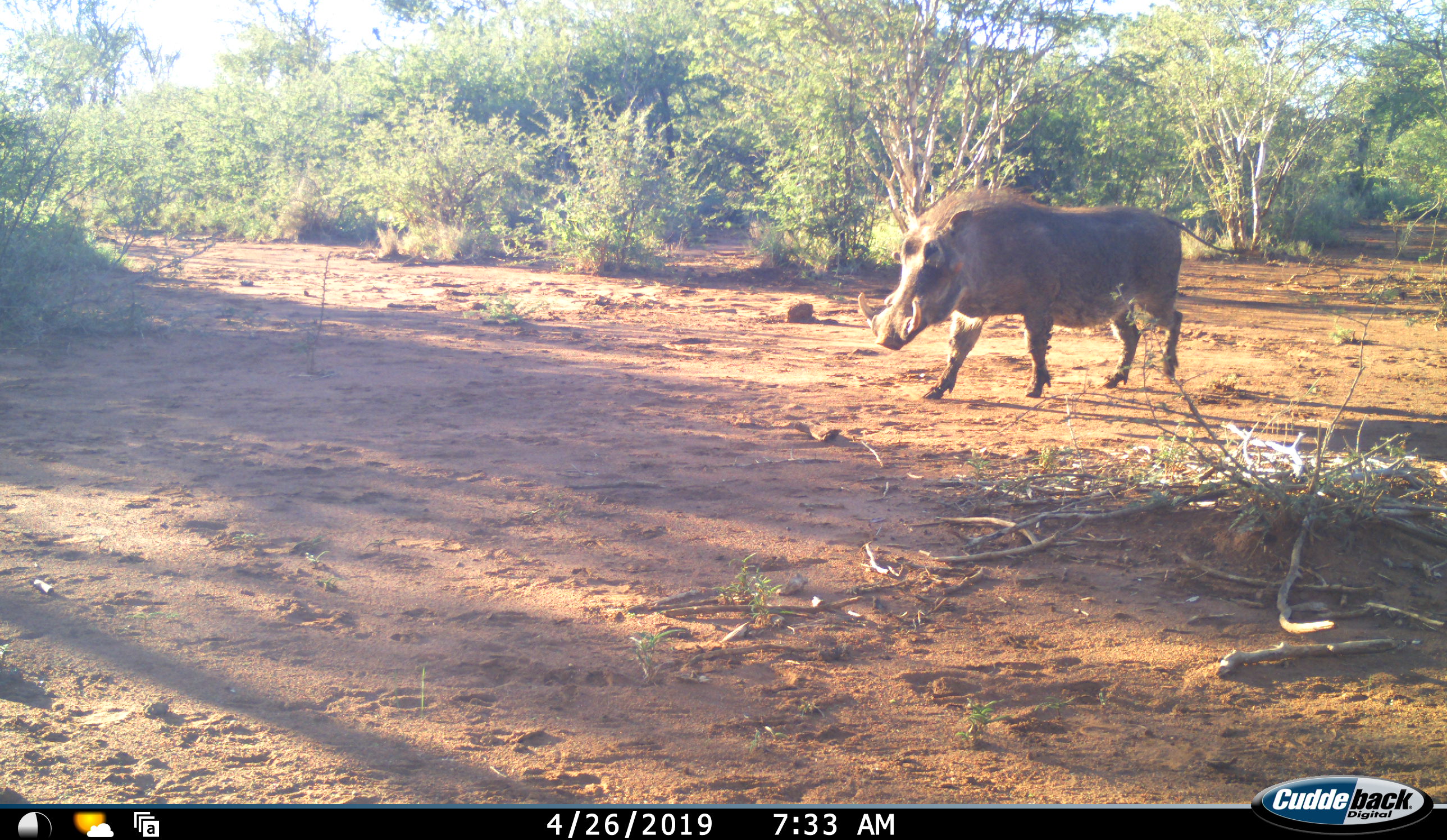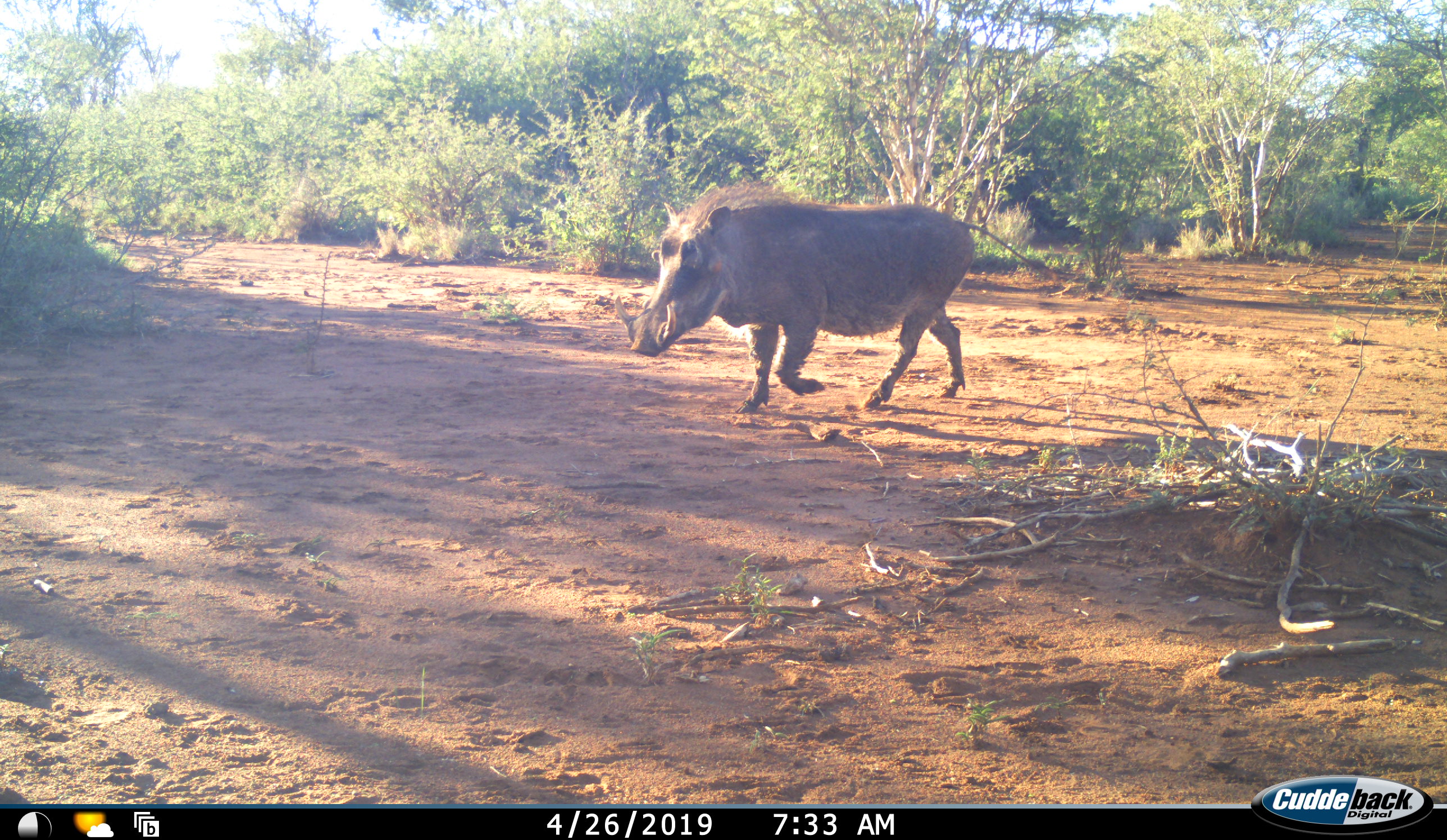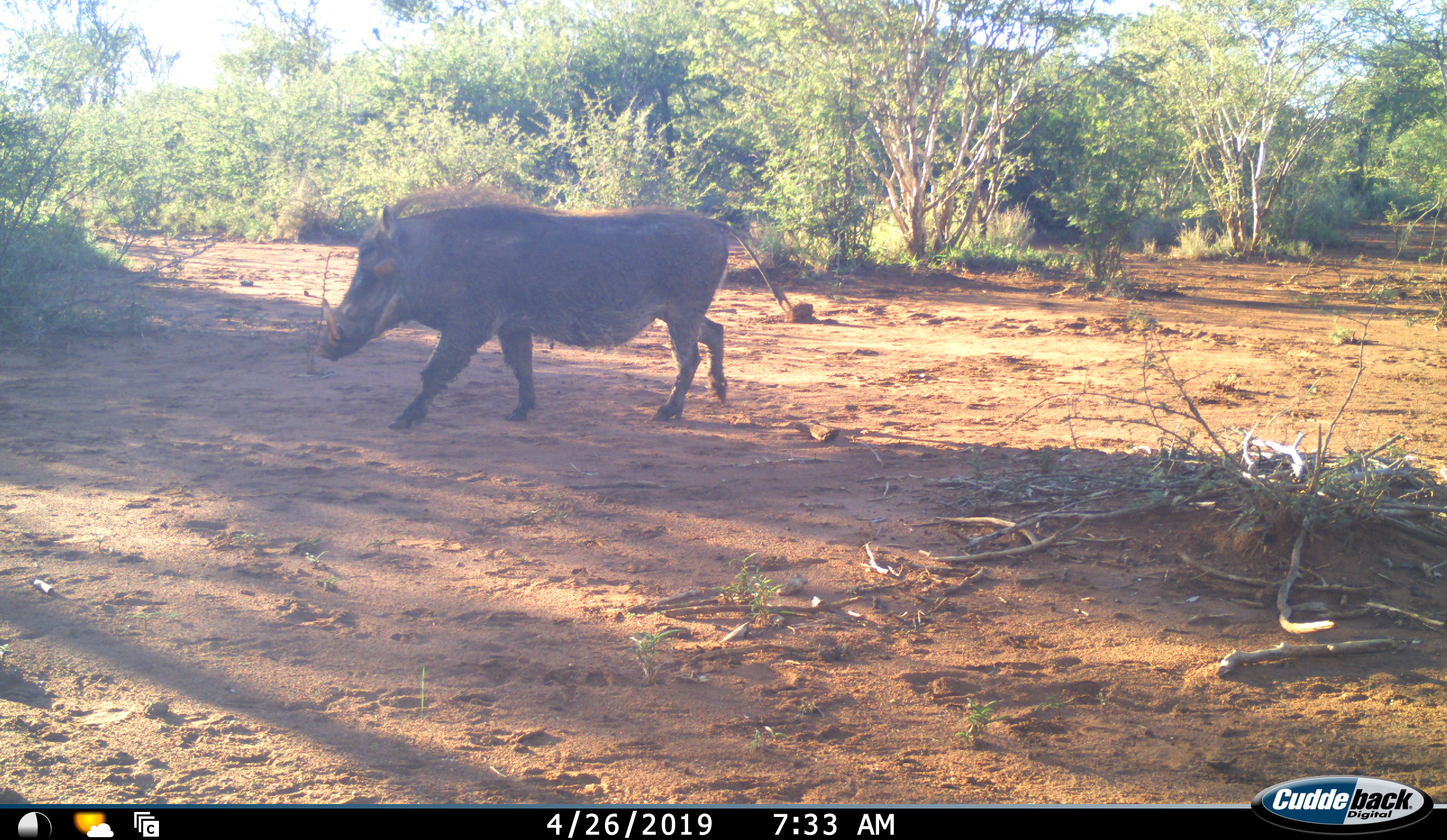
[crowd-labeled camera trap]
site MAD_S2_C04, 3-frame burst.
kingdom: Animalia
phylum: Chordata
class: Mammalia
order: Artiodactyla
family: Suidae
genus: Phacochoerus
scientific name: Phacochoerus africanus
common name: warthog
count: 1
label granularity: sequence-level